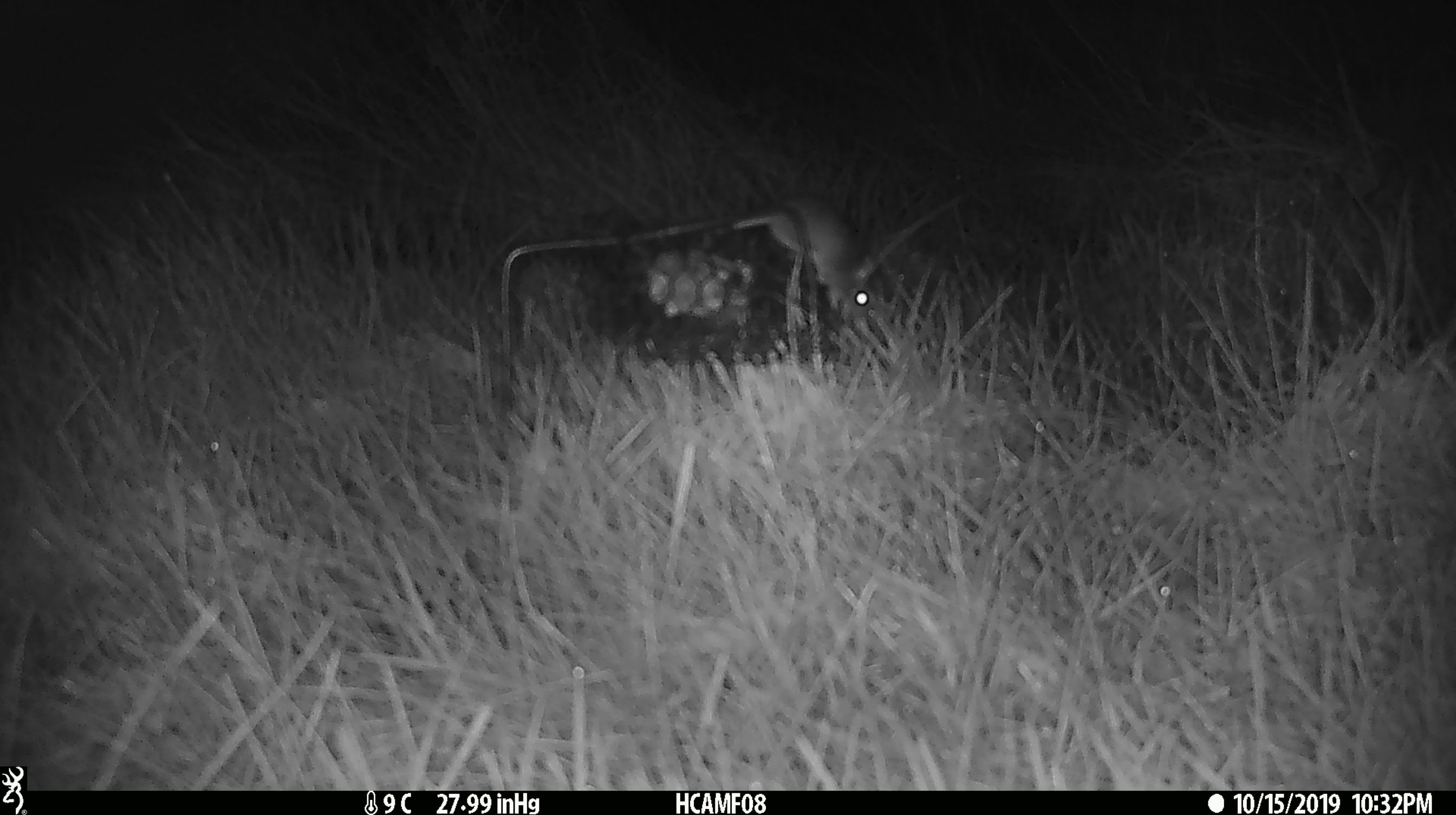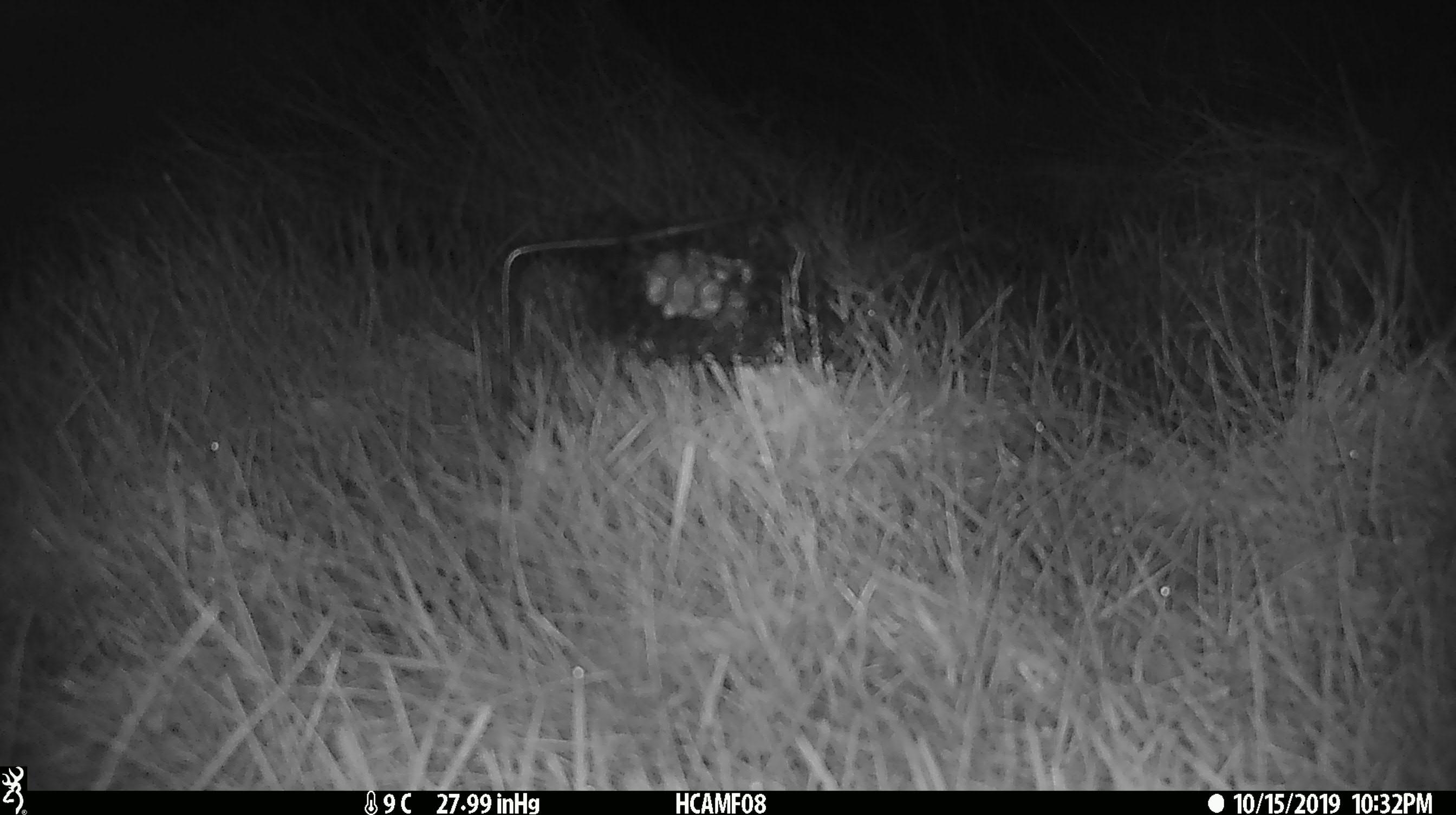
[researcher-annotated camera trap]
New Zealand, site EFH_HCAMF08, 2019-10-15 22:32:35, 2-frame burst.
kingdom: Animalia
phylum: Chordata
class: Mammalia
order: Rodentia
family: Muridae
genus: Mus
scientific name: Mus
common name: mouse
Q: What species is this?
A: Mouse (Mus).